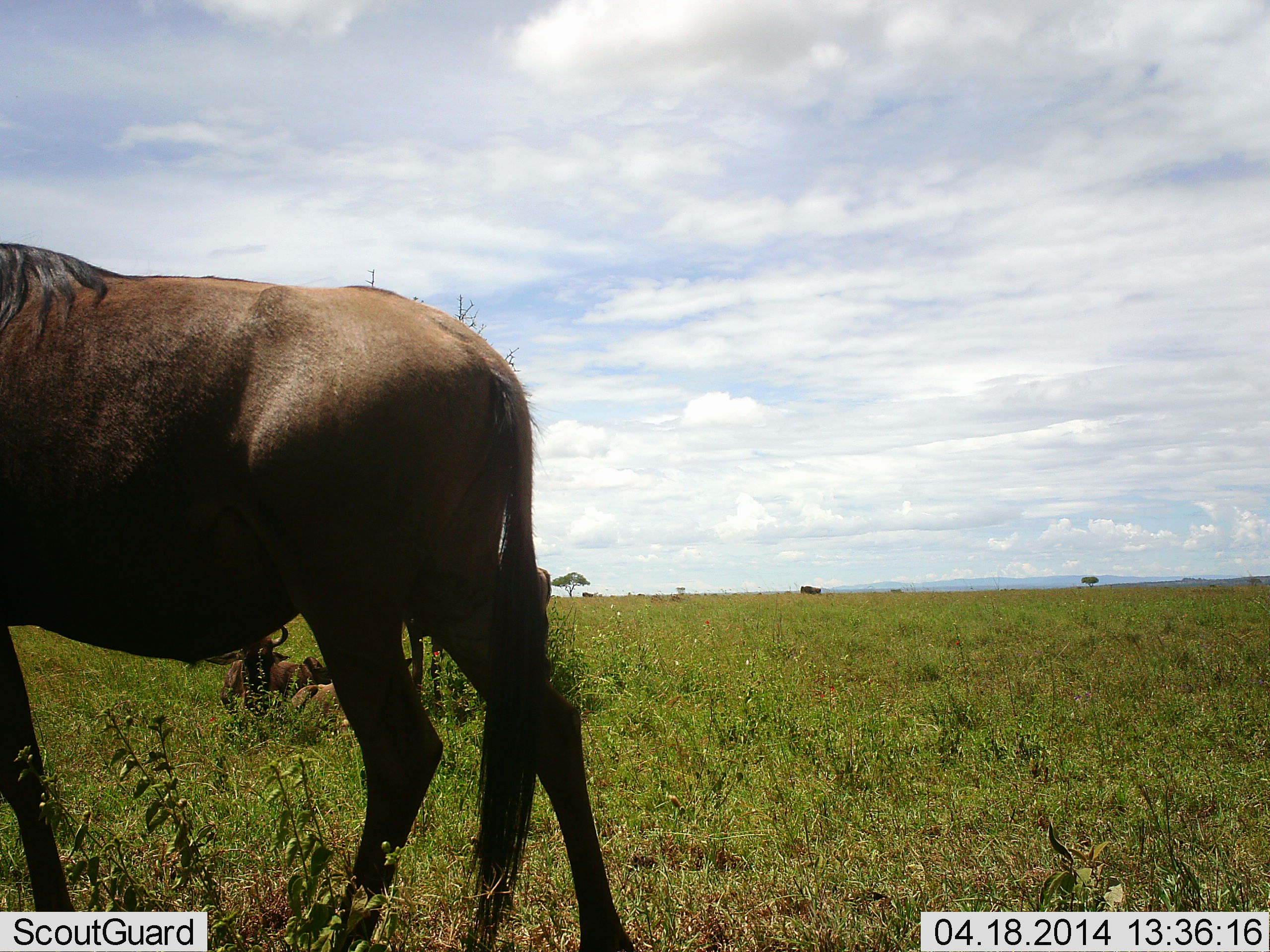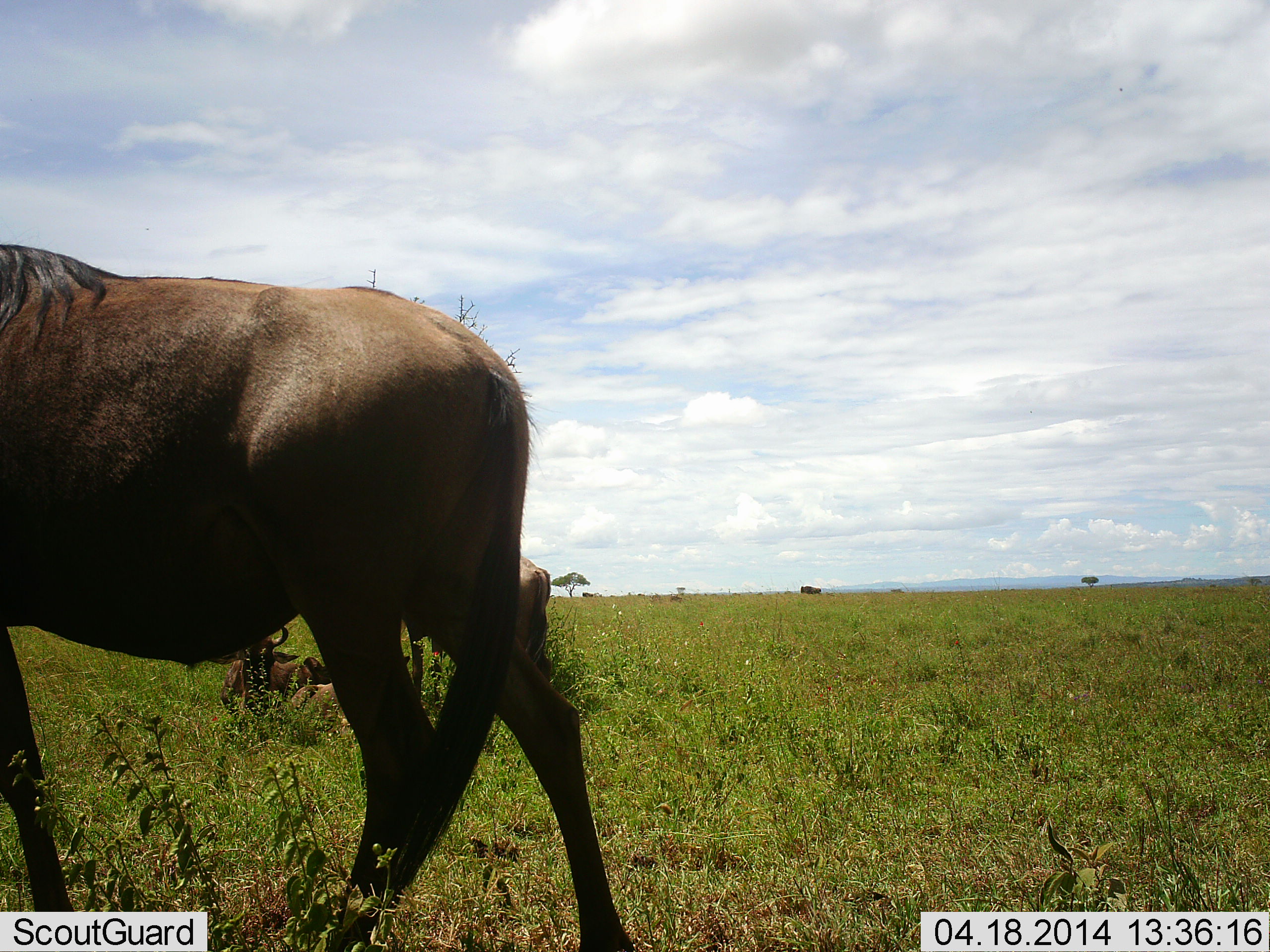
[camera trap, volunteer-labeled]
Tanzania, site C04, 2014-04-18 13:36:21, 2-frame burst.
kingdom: Animalia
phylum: Chordata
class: Mammalia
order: Artiodactyla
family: Bovidae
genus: Connochaetes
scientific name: Connochaetes taurinus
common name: blue wildebeest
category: wildebeest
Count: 3.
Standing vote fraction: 80%.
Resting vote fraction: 70%.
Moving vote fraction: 20%.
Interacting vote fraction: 0%.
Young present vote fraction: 10%.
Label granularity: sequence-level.